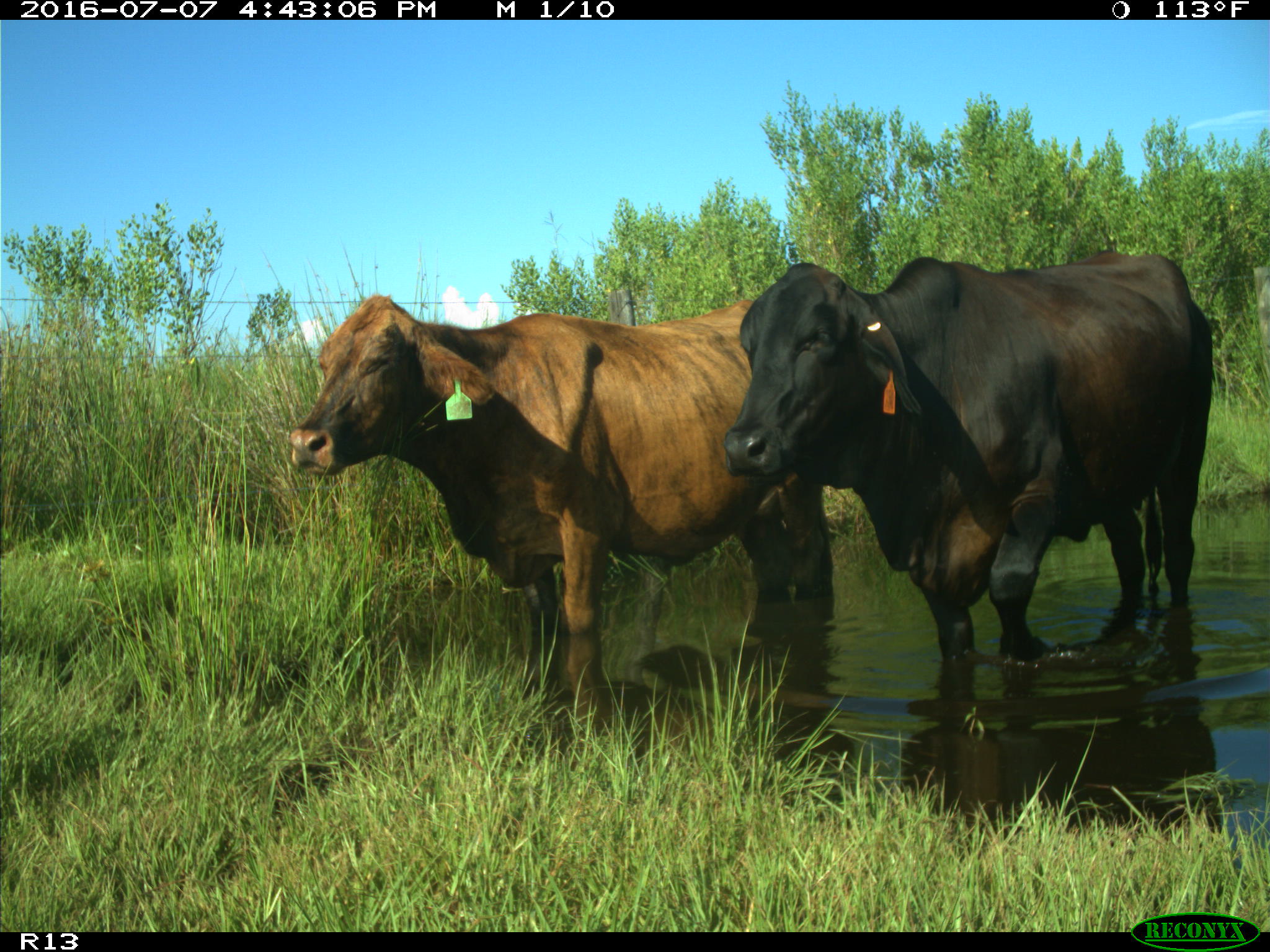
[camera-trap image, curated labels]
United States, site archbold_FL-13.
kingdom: Animalia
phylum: Chordata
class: Mammalia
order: Artiodactyla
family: Bovidae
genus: Bos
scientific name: Bos taurus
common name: domestic cow